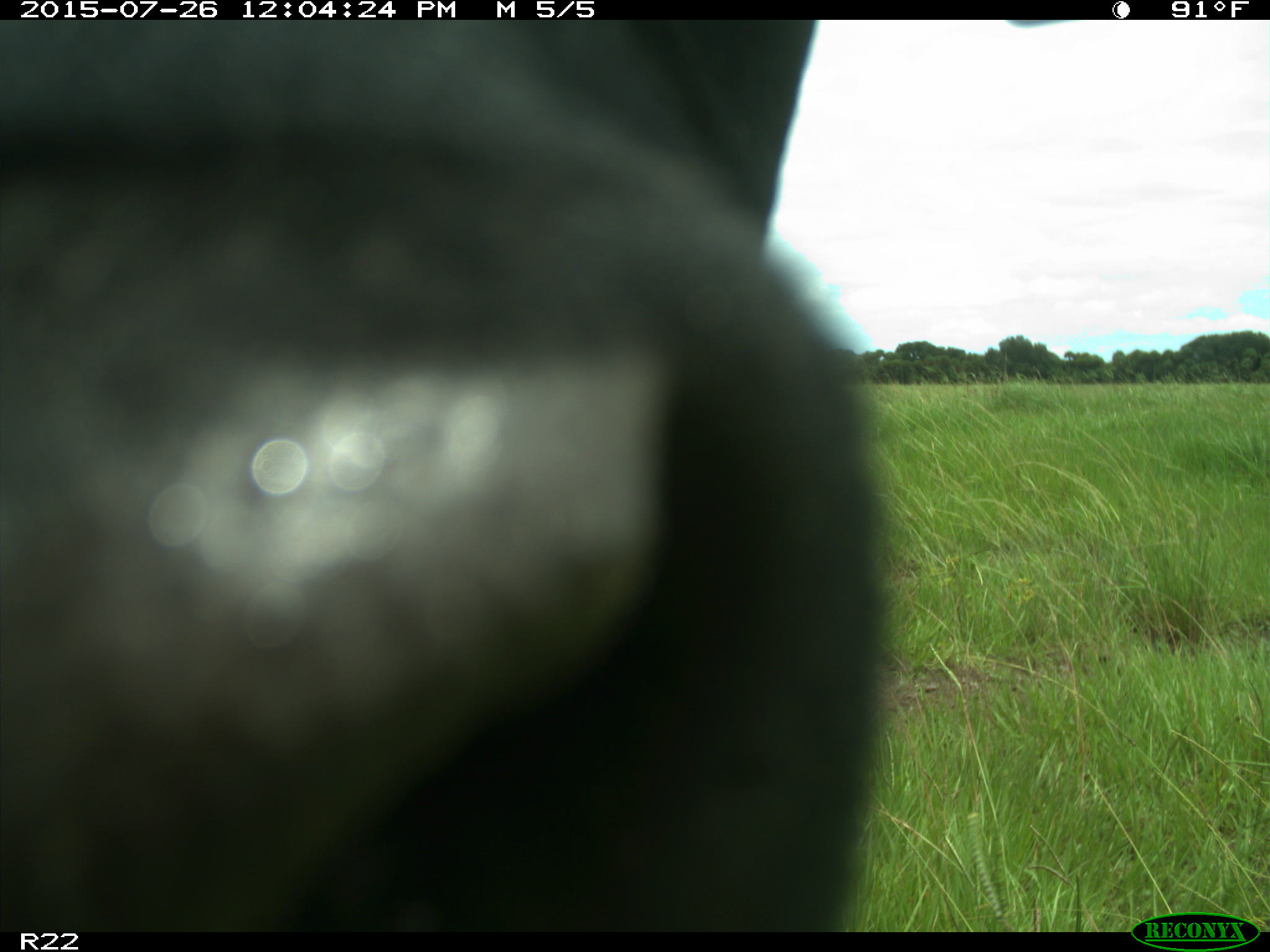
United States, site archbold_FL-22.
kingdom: Animalia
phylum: Chordata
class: Mammalia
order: Artiodactyla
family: Bovidae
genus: Bos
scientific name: Bos taurus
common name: domestic cow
Bos taurus (domestic cow).